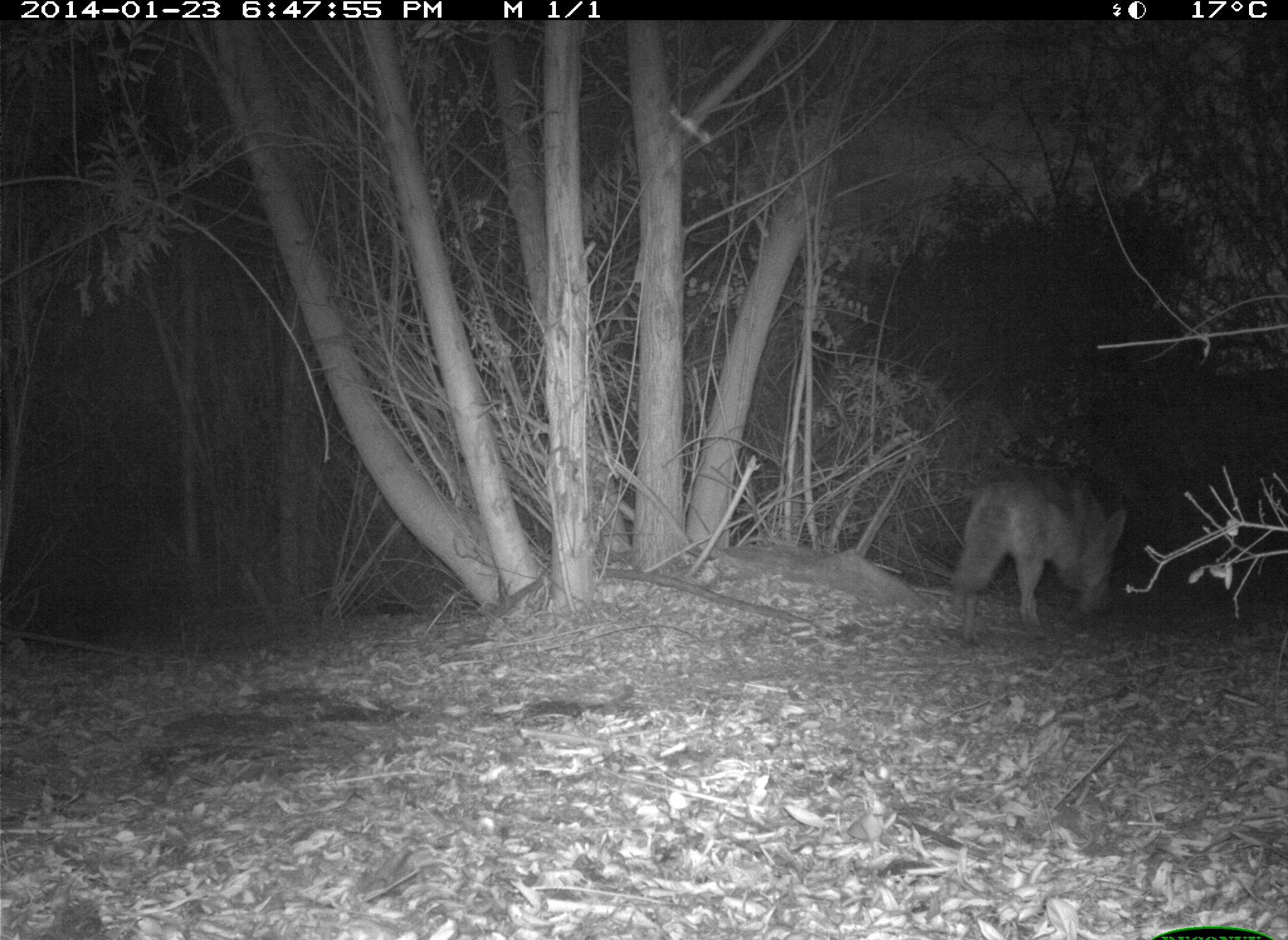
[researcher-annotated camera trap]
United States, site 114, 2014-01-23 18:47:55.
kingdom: Animalia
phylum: Chordata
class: Mammalia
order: Carnivora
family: Canidae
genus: Canis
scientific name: Canis latrans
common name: coyote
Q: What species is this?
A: Coyote (Canis latrans).